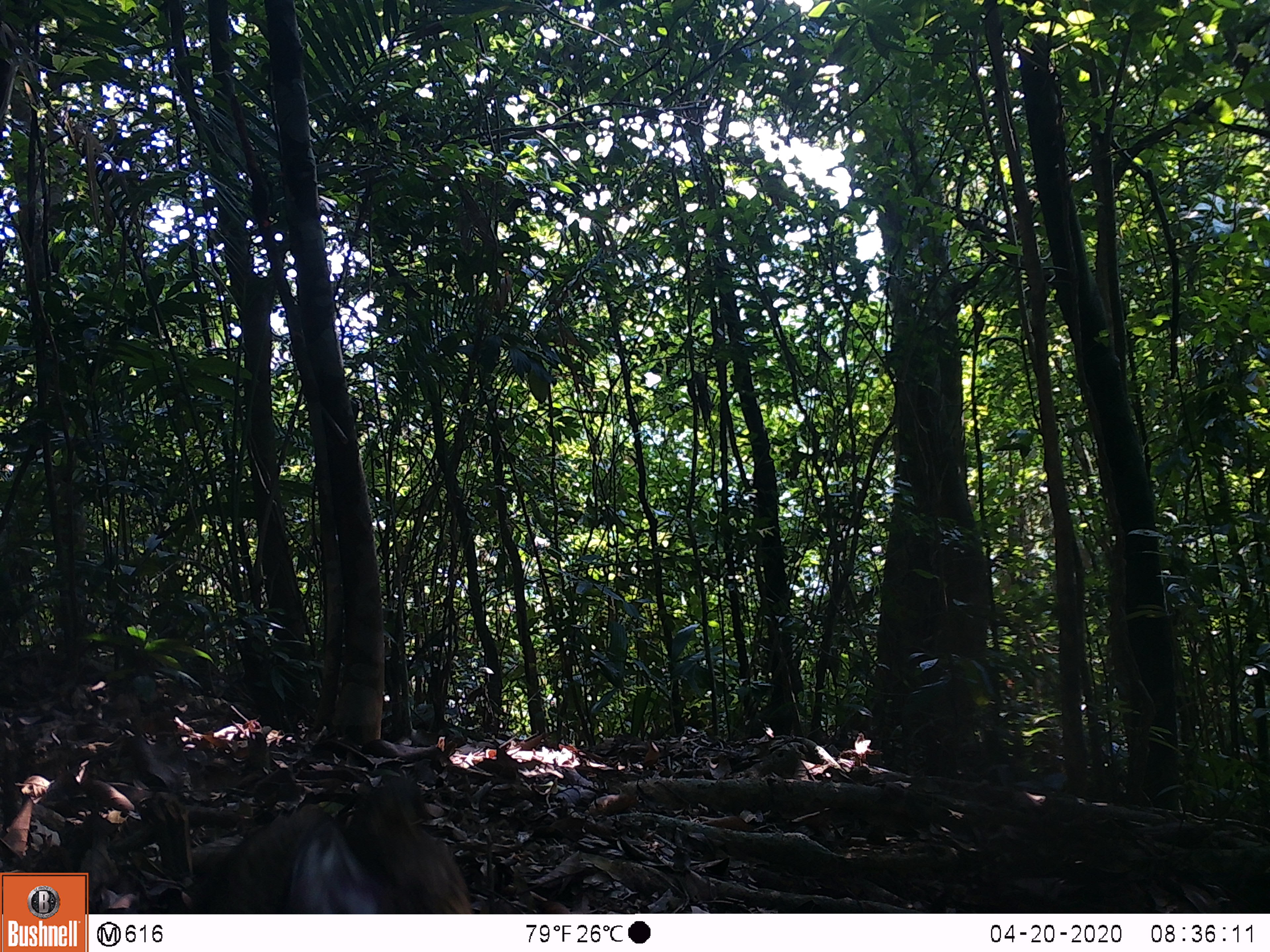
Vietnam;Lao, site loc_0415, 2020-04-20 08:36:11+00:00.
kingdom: Animalia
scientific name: Animalia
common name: animal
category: unidentified animal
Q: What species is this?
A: Unidentified animal (animal) (Animalia).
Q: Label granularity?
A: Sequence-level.